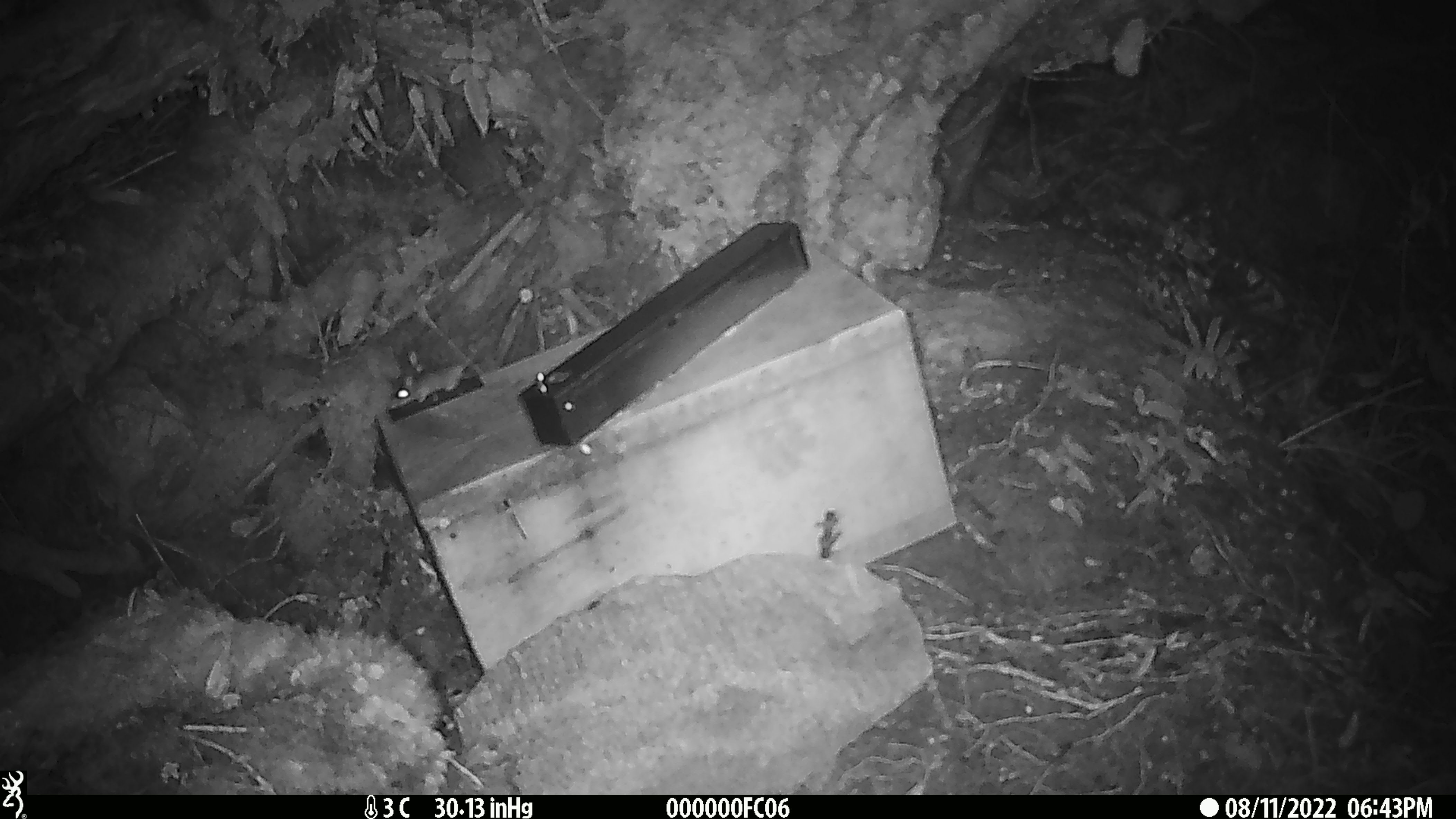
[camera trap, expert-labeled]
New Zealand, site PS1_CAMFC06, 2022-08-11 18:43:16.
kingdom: Animalia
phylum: Chordata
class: Mammalia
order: Rodentia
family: Muridae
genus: Mus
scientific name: Mus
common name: mouse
Mouse (Mus).